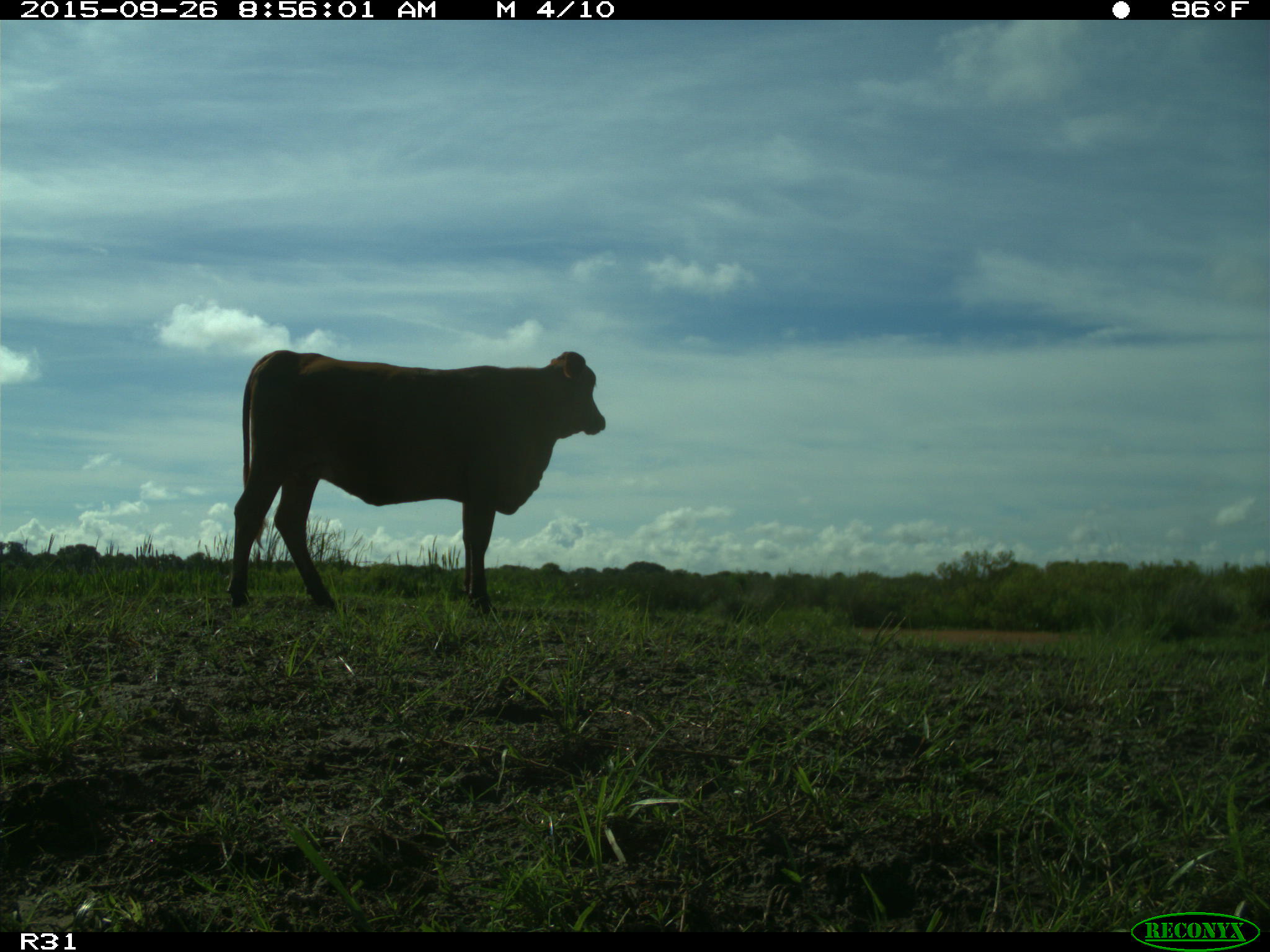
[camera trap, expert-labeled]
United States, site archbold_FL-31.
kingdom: Animalia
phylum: Chordata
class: Mammalia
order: Artiodactyla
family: Bovidae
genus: Bos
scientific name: Bos taurus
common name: domestic cow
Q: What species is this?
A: Bos taurus (domestic cow).